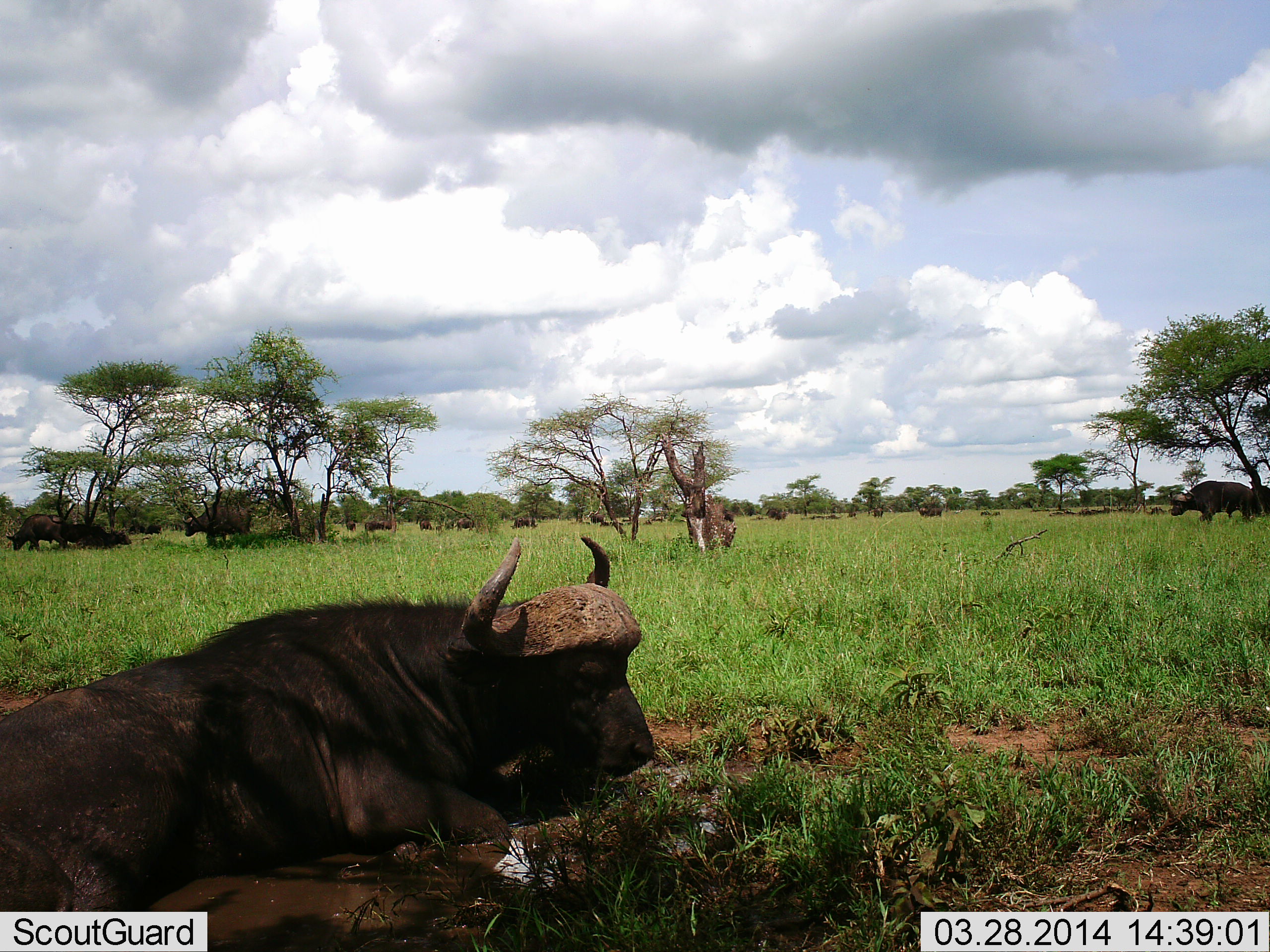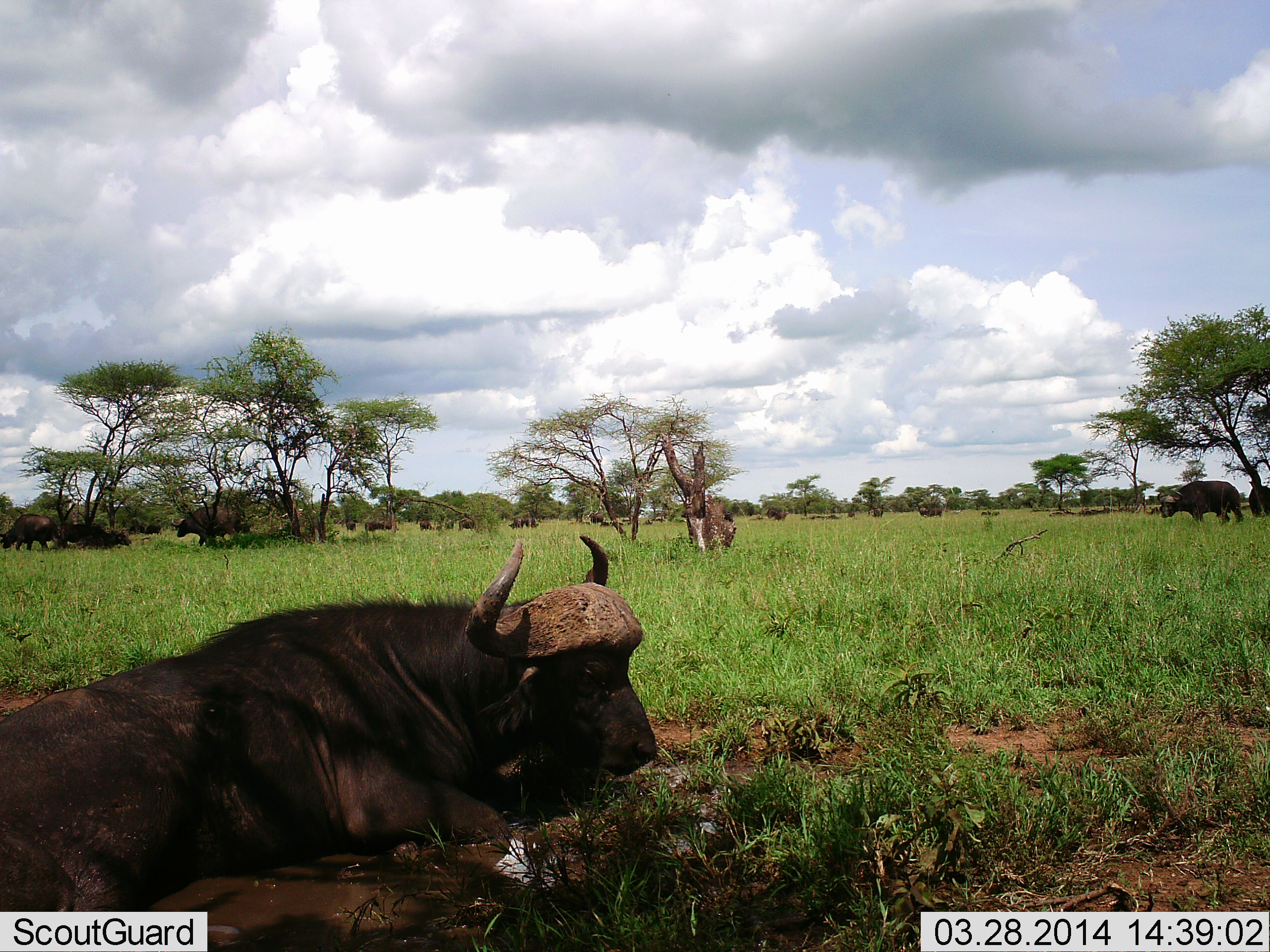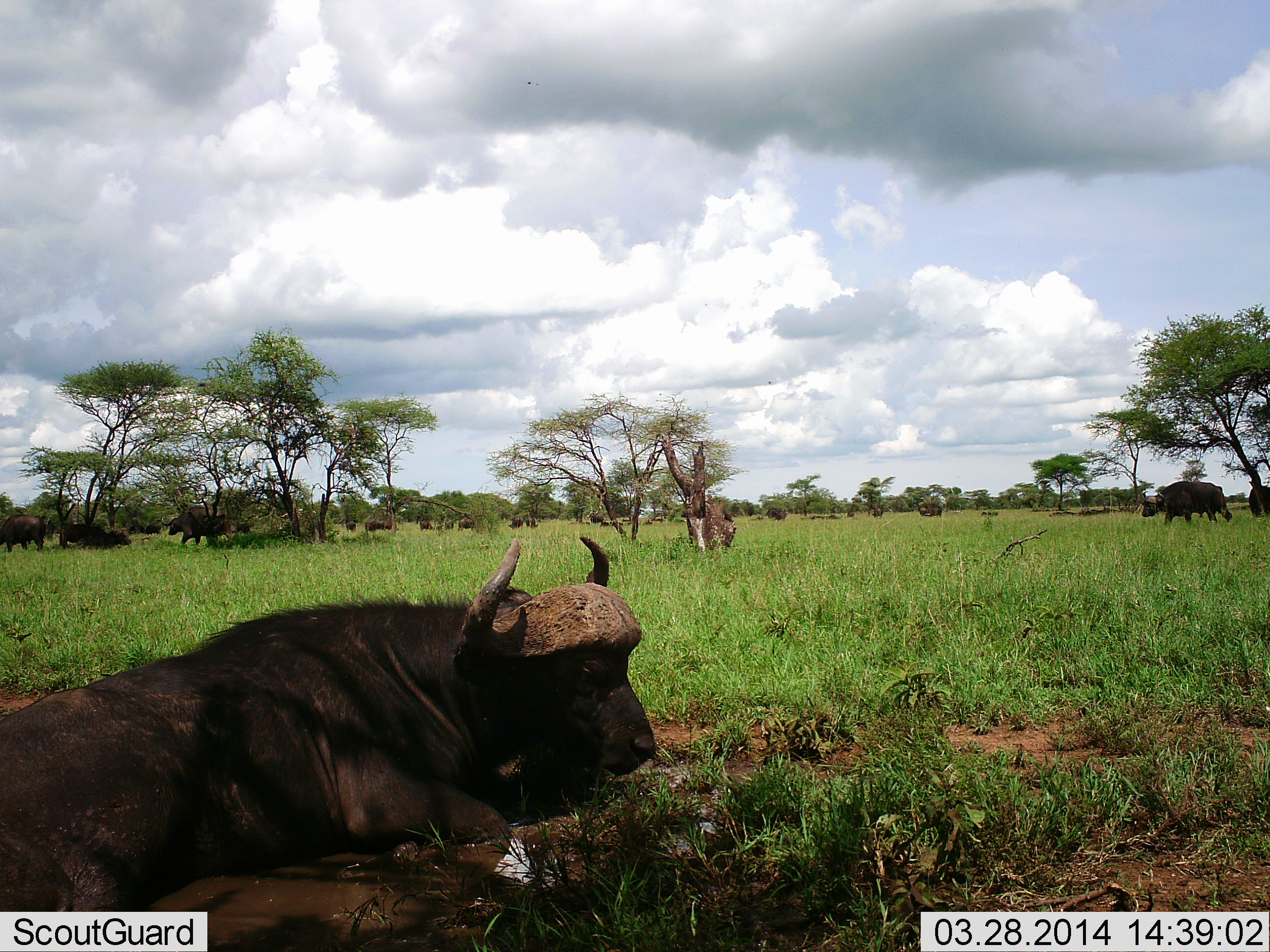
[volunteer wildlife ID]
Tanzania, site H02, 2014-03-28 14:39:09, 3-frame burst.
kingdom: Animalia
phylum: Chordata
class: Mammalia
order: Artiodactyla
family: Bovidae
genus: Syncerus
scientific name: Syncerus caffer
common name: cape buffalo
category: buffalo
Buffalo (cape buffalo) (Syncerus caffer), count 11-50. Behavior (volunteer vote fractions): standing 80%, resting 100%, moving 80%, interacting 20%. Young present (vote fraction): 0%. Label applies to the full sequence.